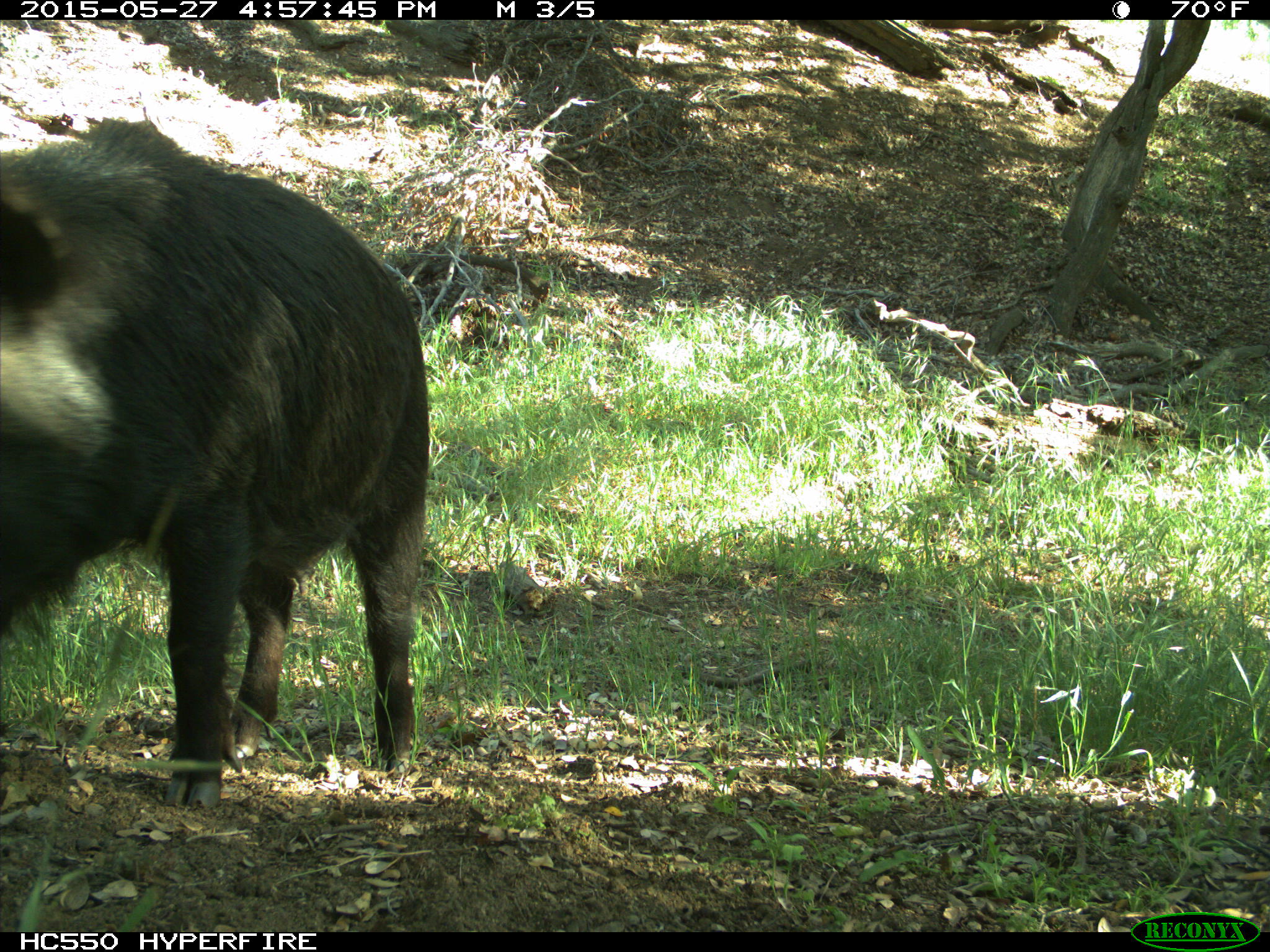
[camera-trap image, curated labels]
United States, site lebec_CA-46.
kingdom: Animalia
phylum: Chordata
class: Mammalia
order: Artiodactyla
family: Suidae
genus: Sus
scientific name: Sus scrofa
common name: wild boar